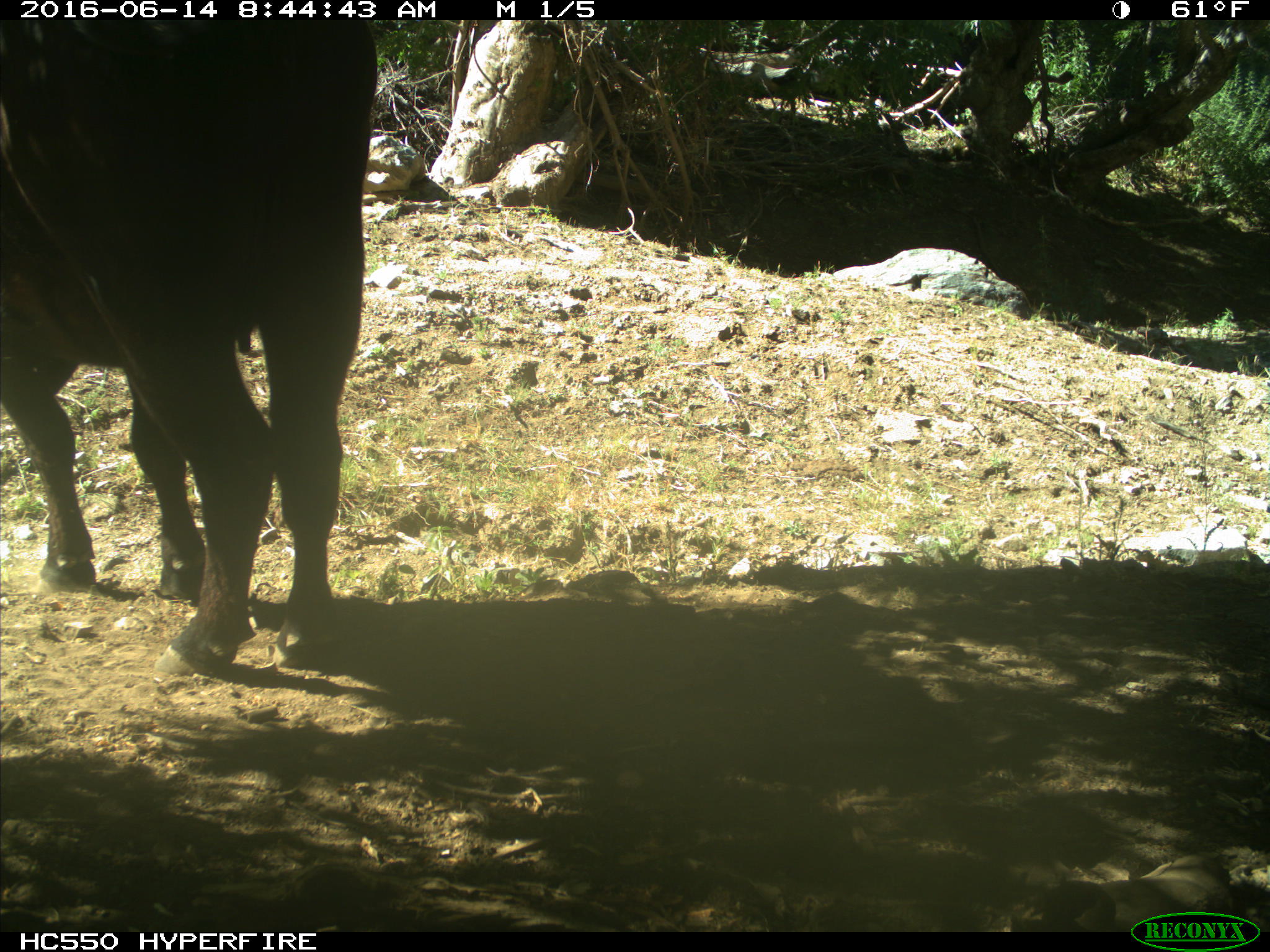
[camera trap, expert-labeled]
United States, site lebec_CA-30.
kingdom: Animalia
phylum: Chordata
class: Mammalia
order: Artiodactyla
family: Bovidae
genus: Bos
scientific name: Bos taurus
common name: domestic cow